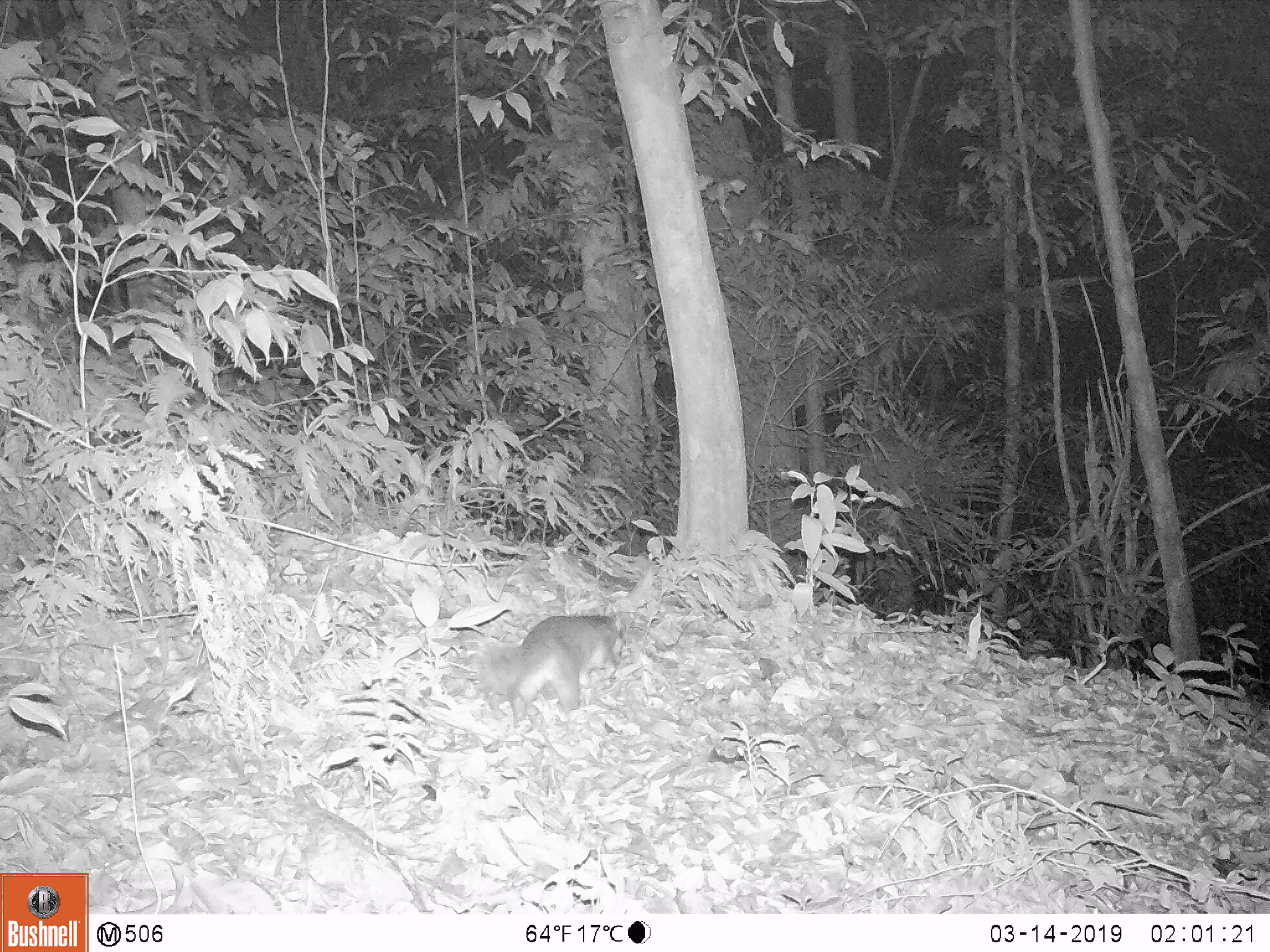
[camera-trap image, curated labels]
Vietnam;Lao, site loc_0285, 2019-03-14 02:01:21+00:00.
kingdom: Animalia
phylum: Chordata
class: Mammalia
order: Carnivora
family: Mustelidae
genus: Melogale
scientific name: Melogale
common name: ferret badger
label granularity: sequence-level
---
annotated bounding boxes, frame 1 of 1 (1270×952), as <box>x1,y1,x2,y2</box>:
ferret badger: <box>477,614,619,726</box>